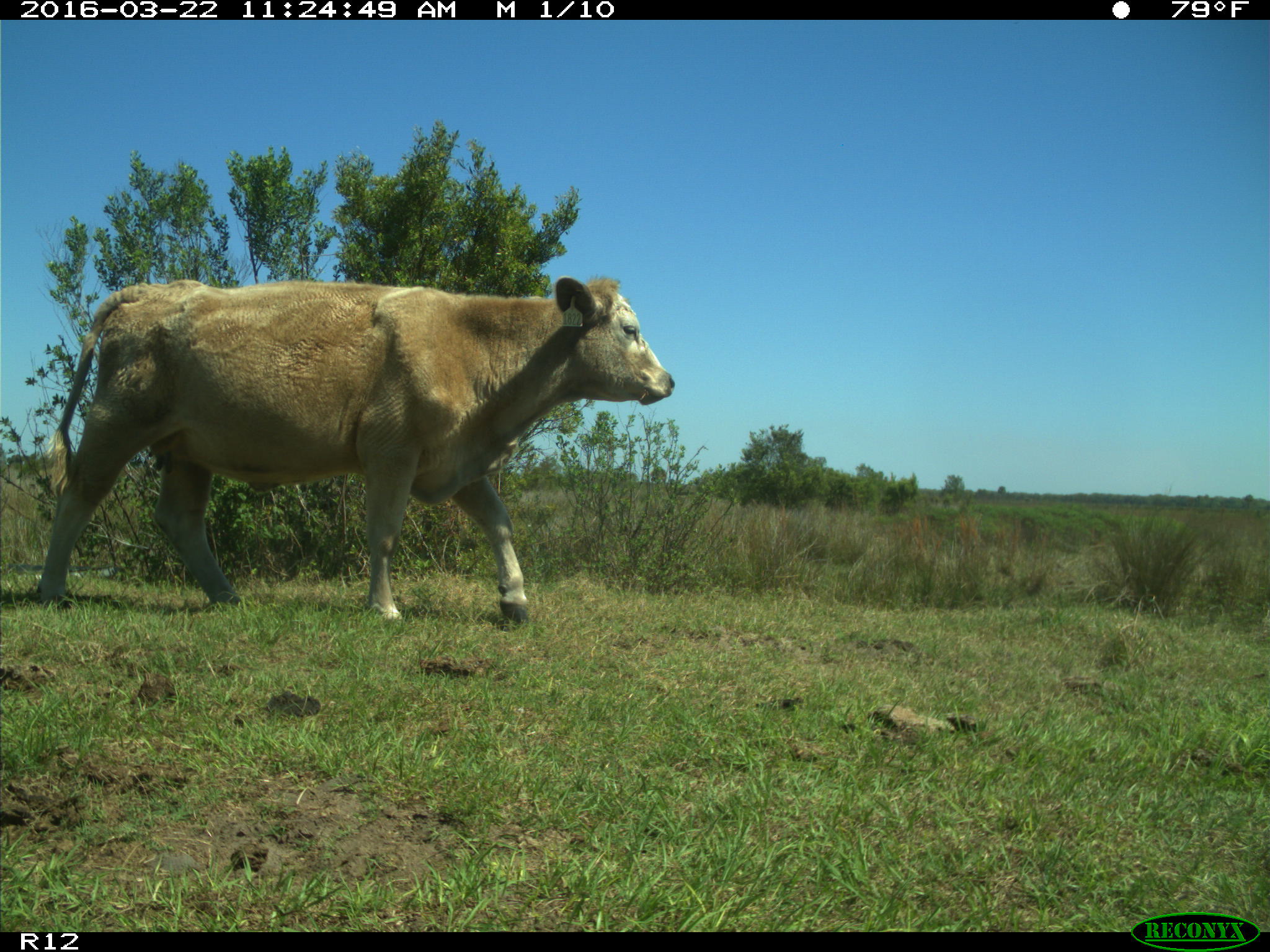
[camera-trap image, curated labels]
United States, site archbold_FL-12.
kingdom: Animalia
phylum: Chordata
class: Mammalia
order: Artiodactyla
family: Bovidae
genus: Bos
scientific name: Bos taurus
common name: domestic cow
Bos taurus (domestic cow).